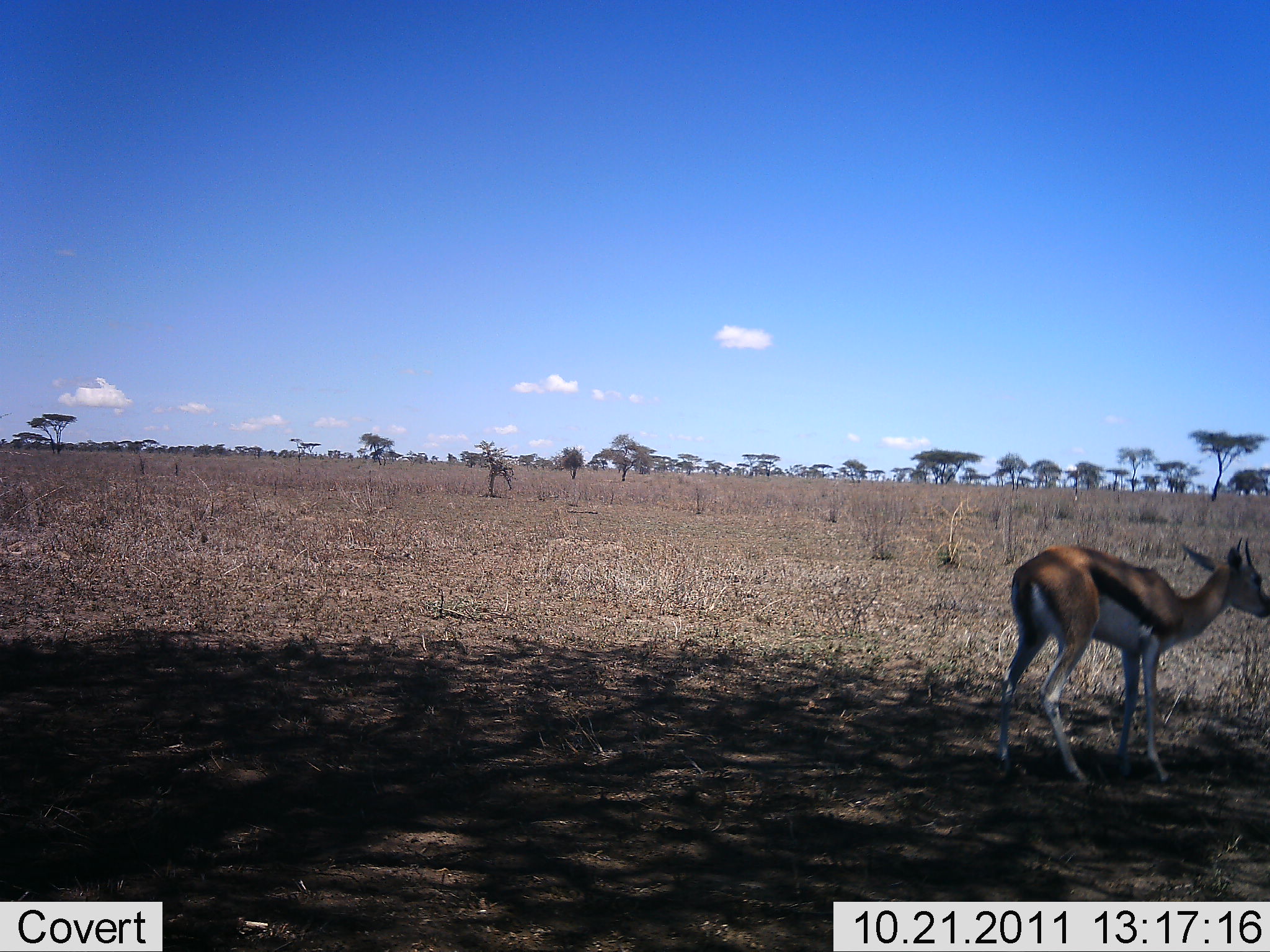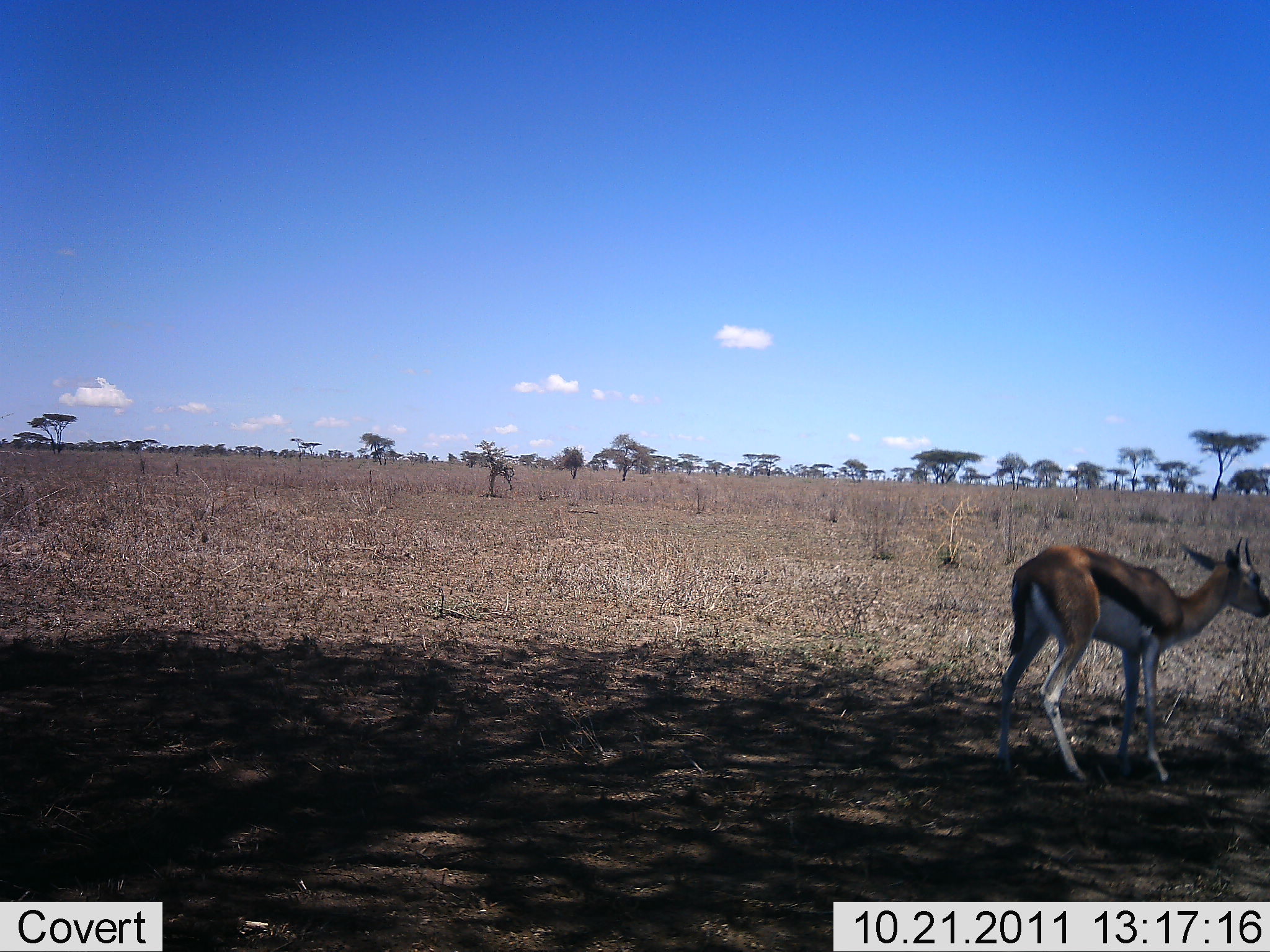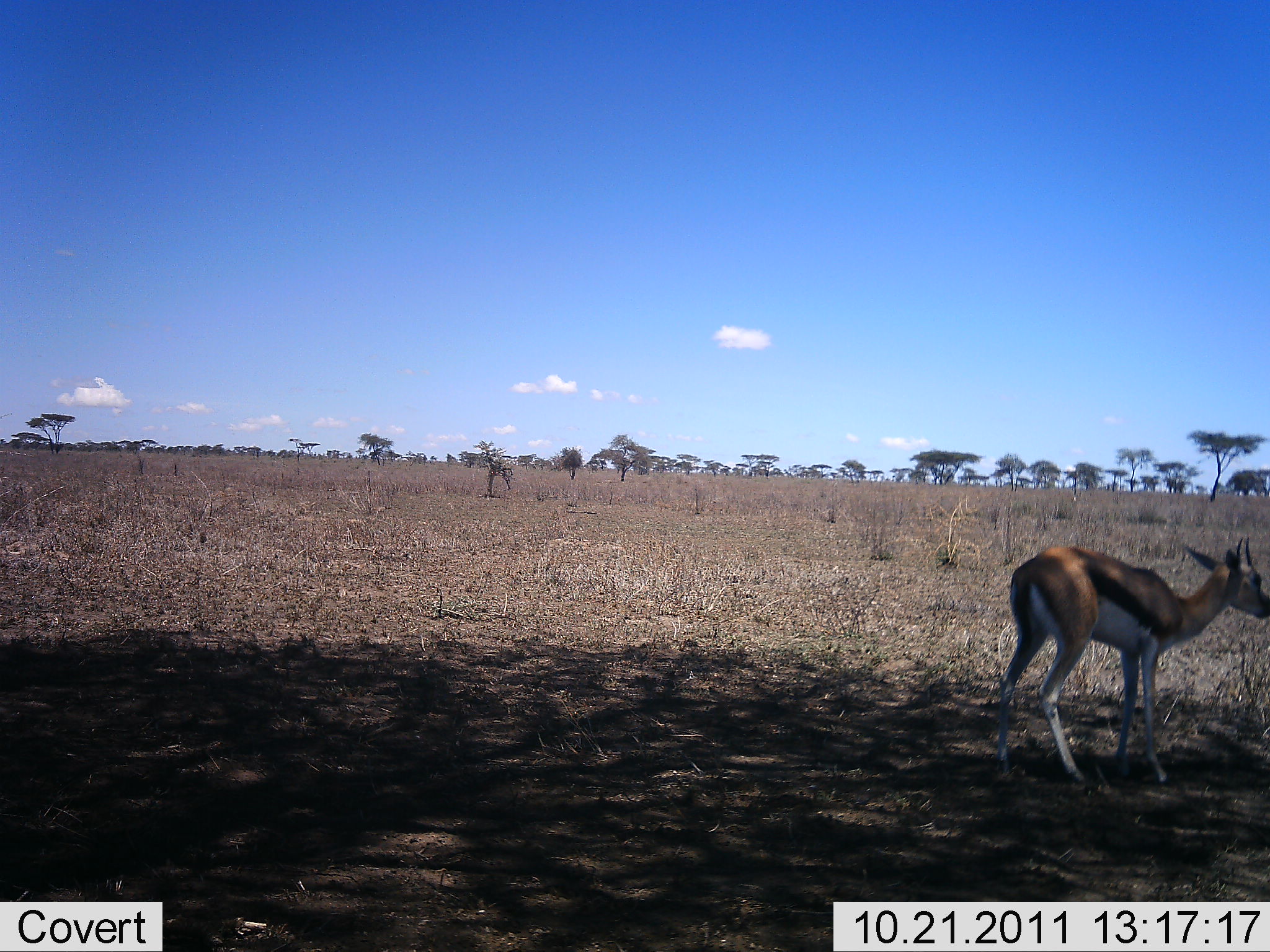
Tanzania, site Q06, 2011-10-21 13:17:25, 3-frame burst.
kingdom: Animalia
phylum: Chordata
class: Mammalia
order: Artiodactyla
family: Bovidae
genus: Eudorcas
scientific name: Eudorcas thomsonii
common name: thomson's gazelle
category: gazellethomsons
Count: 1.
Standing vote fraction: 100%.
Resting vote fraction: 0%.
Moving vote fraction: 0%.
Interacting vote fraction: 0%.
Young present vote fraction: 0%.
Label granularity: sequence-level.